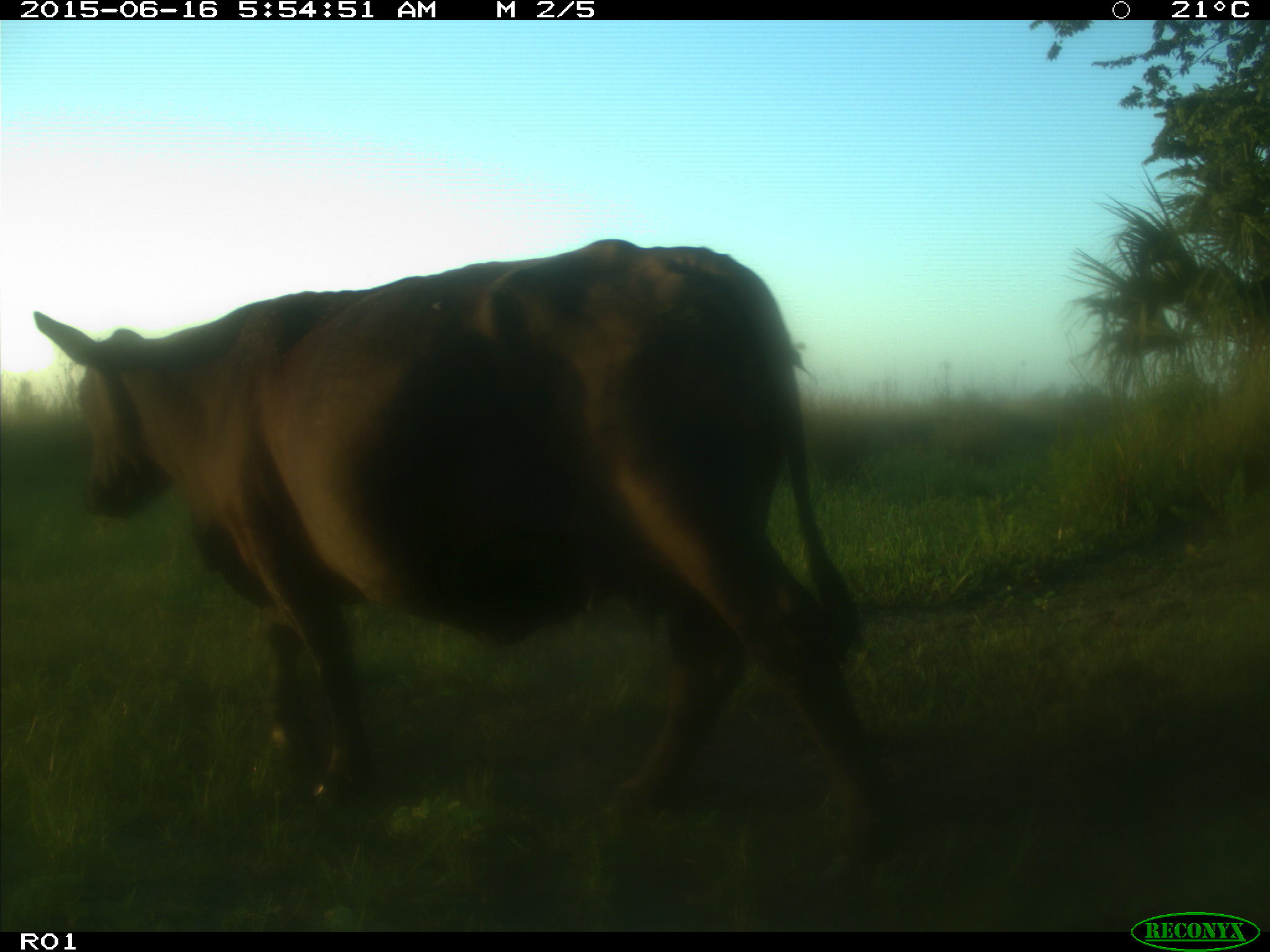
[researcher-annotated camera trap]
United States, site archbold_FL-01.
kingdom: Animalia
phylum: Chordata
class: Mammalia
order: Artiodactyla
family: Bovidae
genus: Bos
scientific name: Bos taurus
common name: domestic cow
Bos taurus (domestic cow).